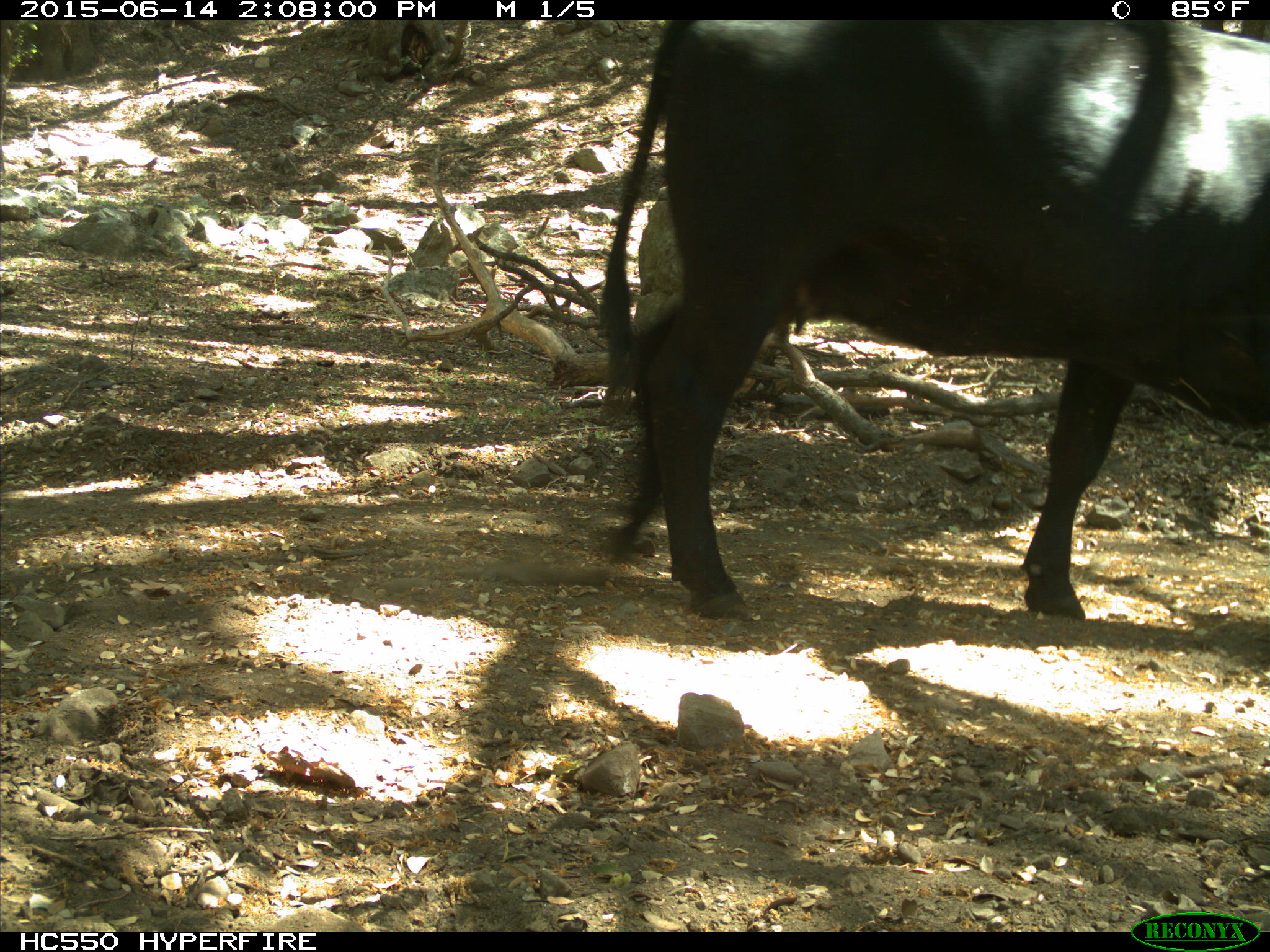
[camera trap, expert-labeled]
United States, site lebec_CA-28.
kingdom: Animalia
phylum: Chordata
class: Mammalia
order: Artiodactyla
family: Bovidae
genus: Bos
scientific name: Bos taurus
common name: domestic cow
Bos taurus (domestic cow).